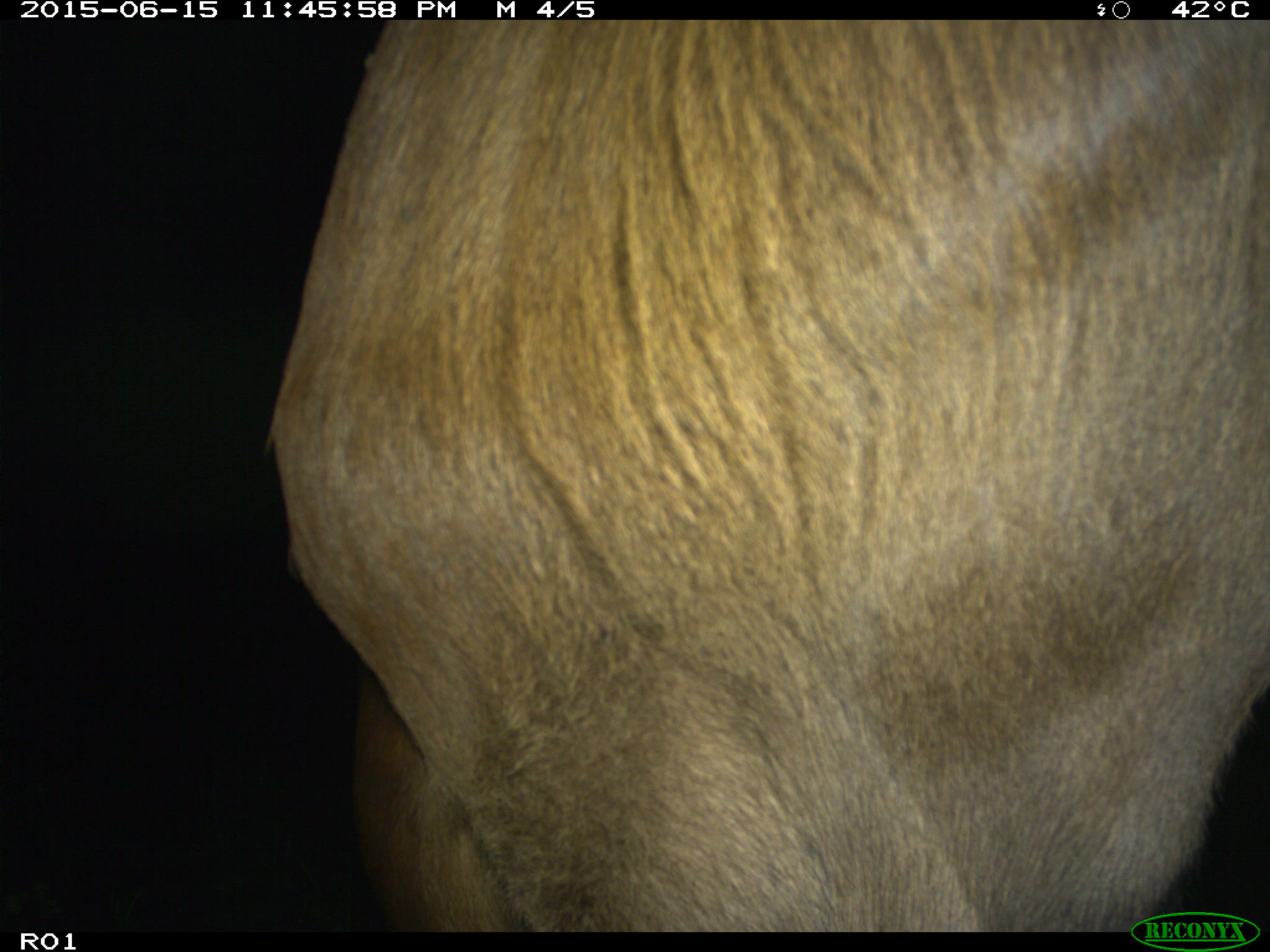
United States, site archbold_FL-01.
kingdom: Animalia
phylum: Chordata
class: Mammalia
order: Artiodactyla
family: Bovidae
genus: Bos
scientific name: Bos taurus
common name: domestic cow